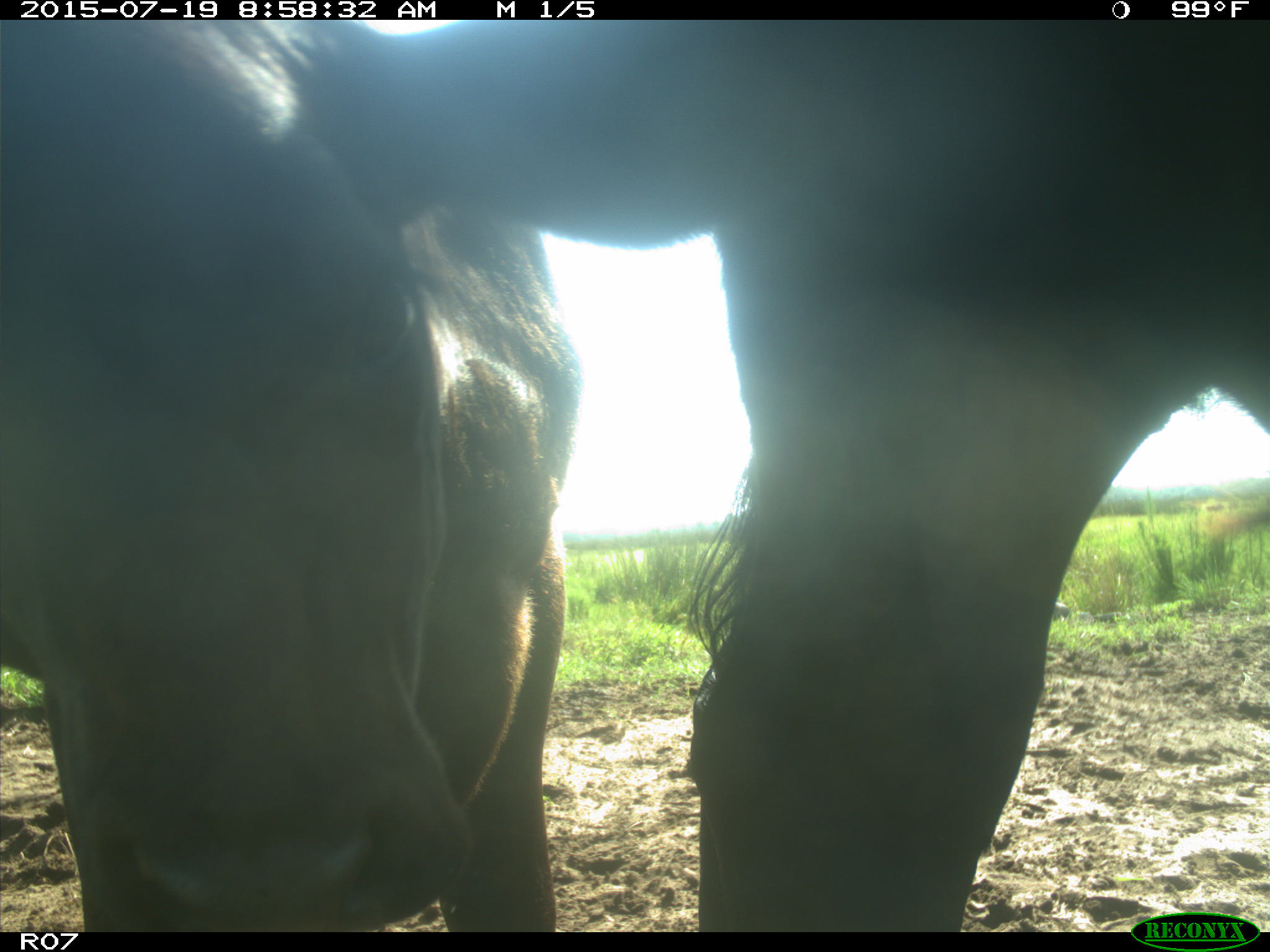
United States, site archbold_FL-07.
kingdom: Animalia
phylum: Chordata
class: Mammalia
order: Artiodactyla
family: Bovidae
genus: Bos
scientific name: Bos taurus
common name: domestic cow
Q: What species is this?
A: Bos taurus (domestic cow).